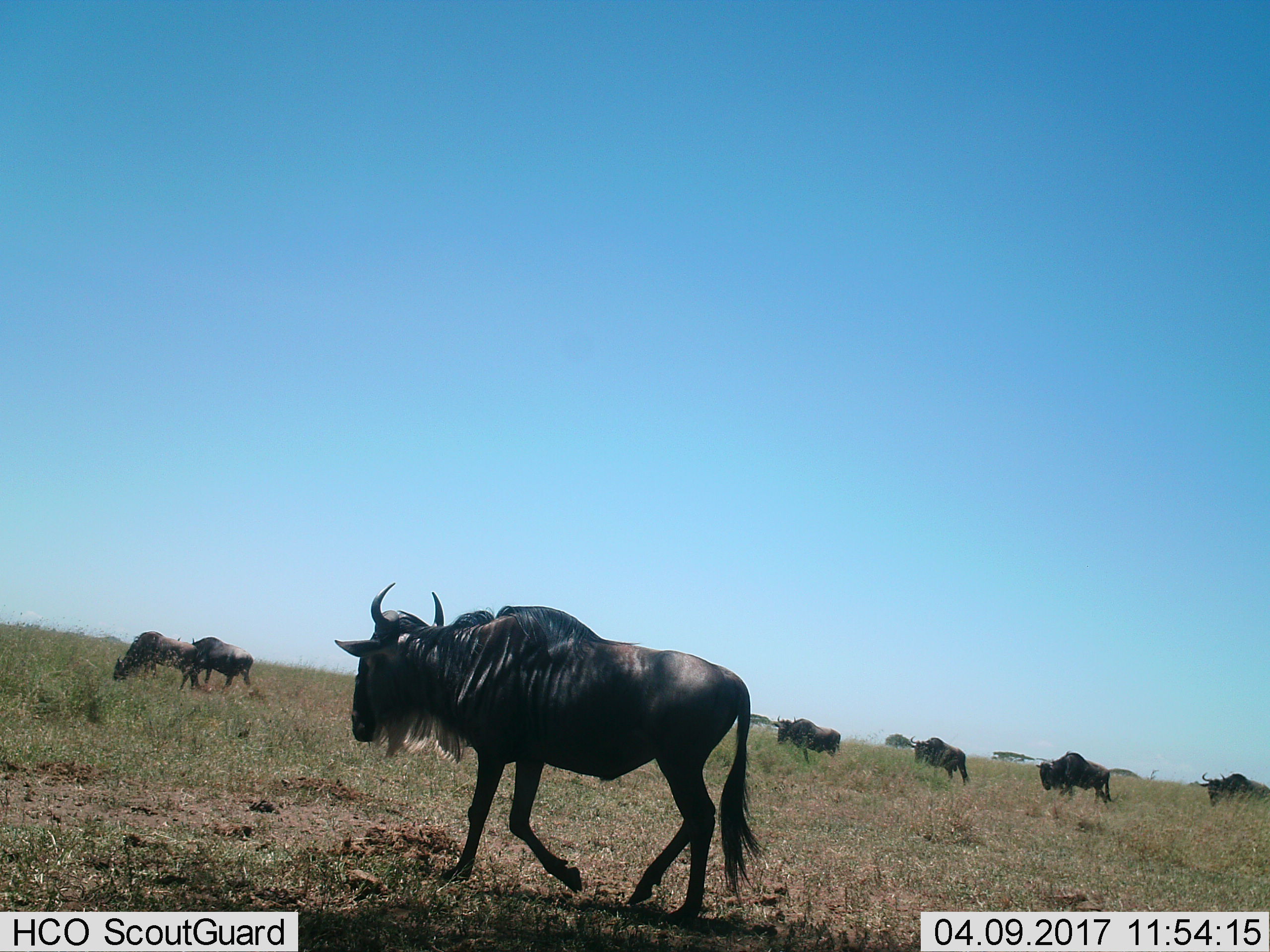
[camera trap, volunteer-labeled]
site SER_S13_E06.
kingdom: Animalia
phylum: Chordata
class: Mammalia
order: Artiodactyla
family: Bovidae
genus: Connochaetes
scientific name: Connochaetes taurinus taurinus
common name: blue wildebeest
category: wildebeestblue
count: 7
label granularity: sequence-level